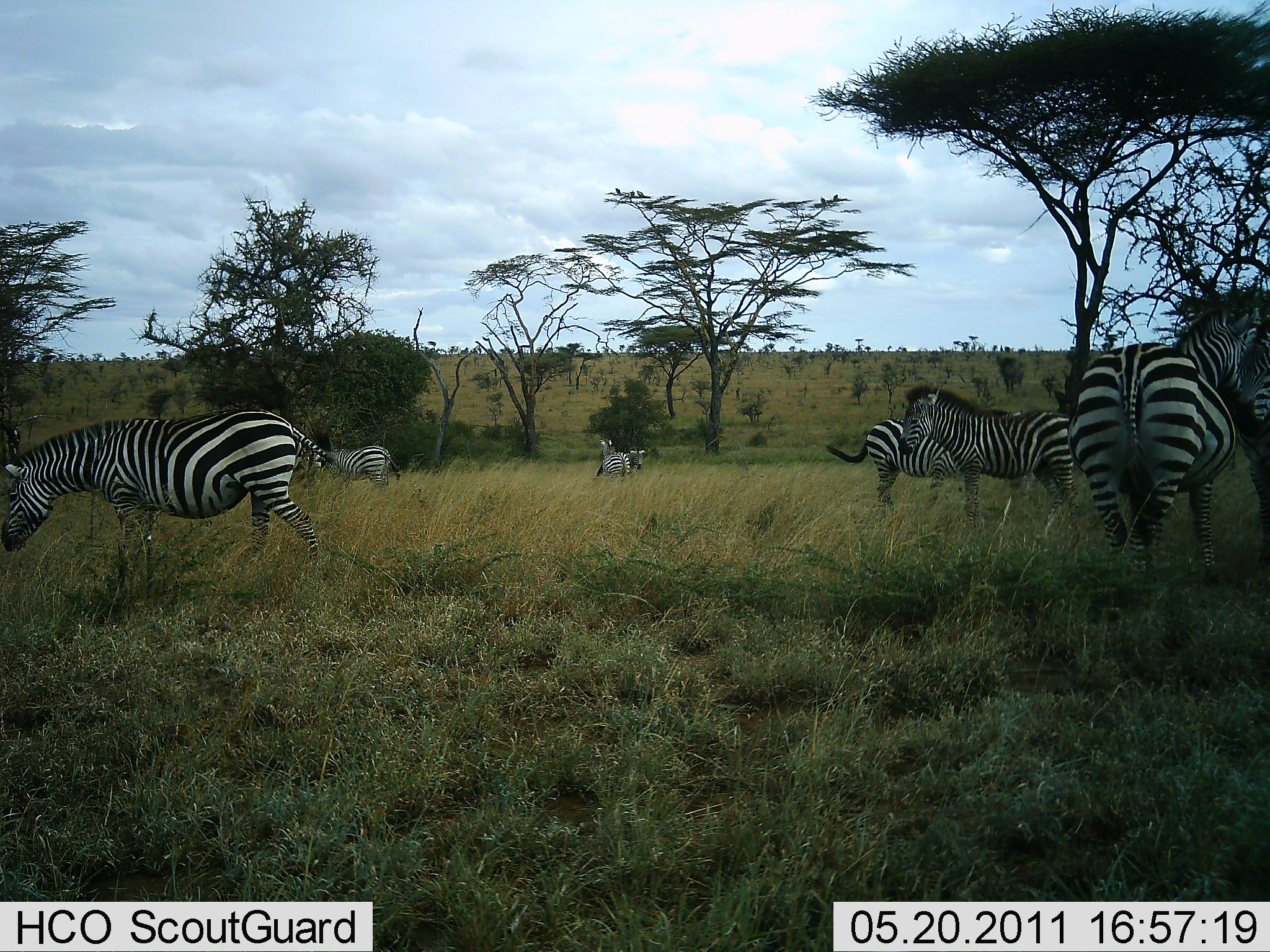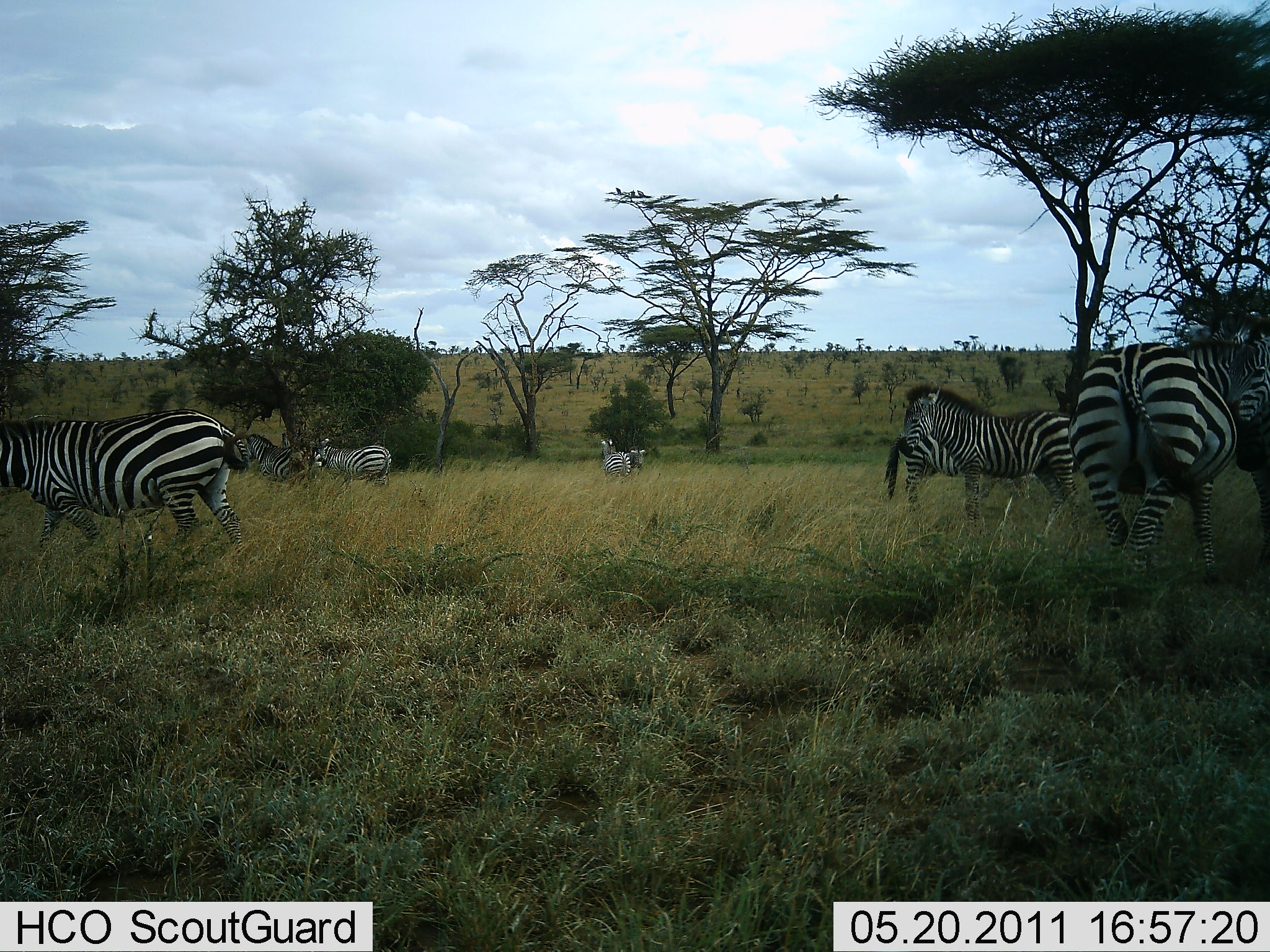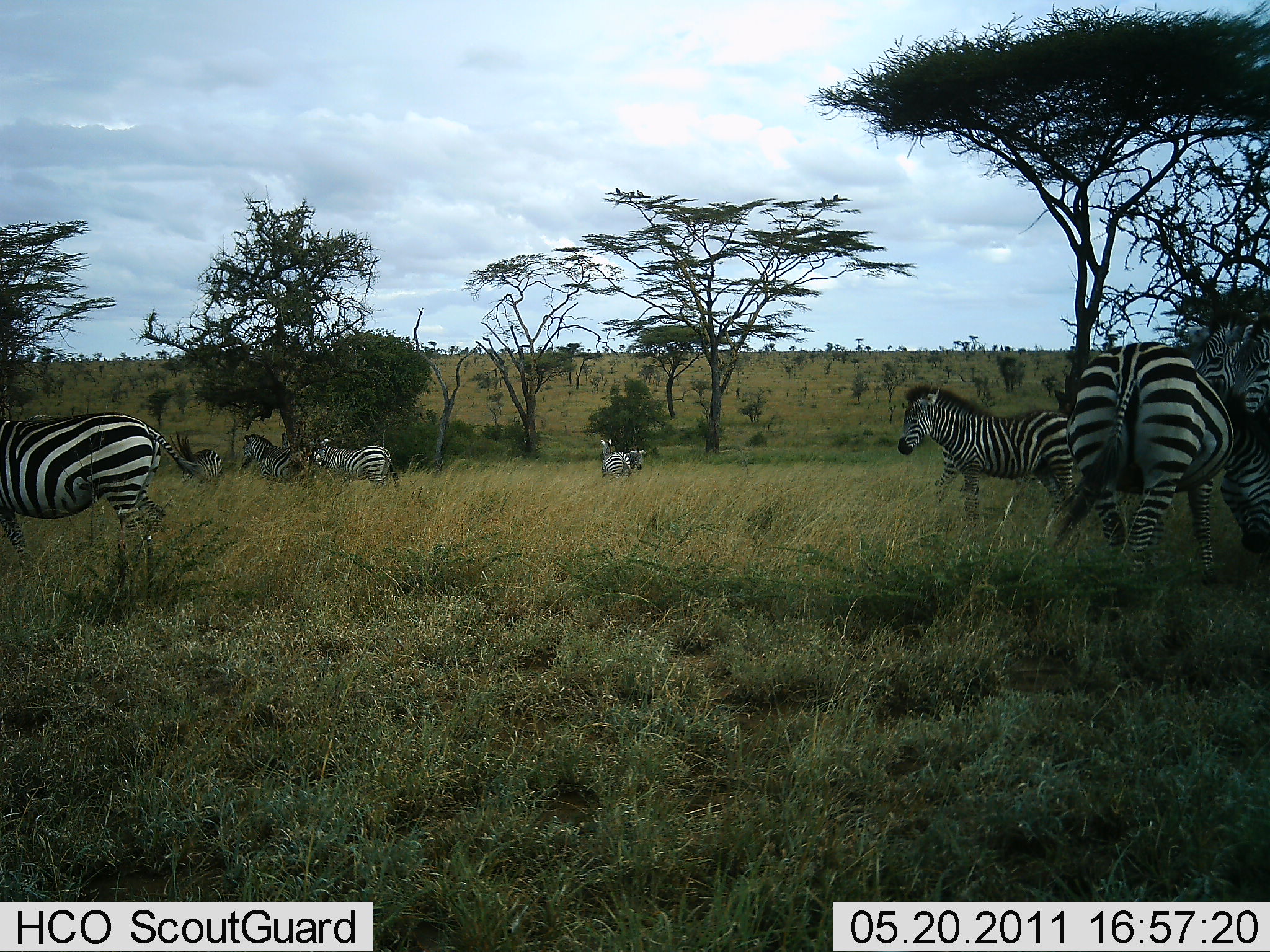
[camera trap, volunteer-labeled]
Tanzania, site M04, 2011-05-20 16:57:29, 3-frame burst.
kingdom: Animalia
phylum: Chordata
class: Mammalia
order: Perissodactyla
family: Equidae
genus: Equus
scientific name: Equus quagga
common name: plains zebra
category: zebra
Zebra (plains zebra) (Equus quagga), count 10. Behavior (volunteer vote fractions): standing 73%, resting 9%, moving 64%, interacting 18%. Young present (vote fraction): 0%. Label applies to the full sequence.